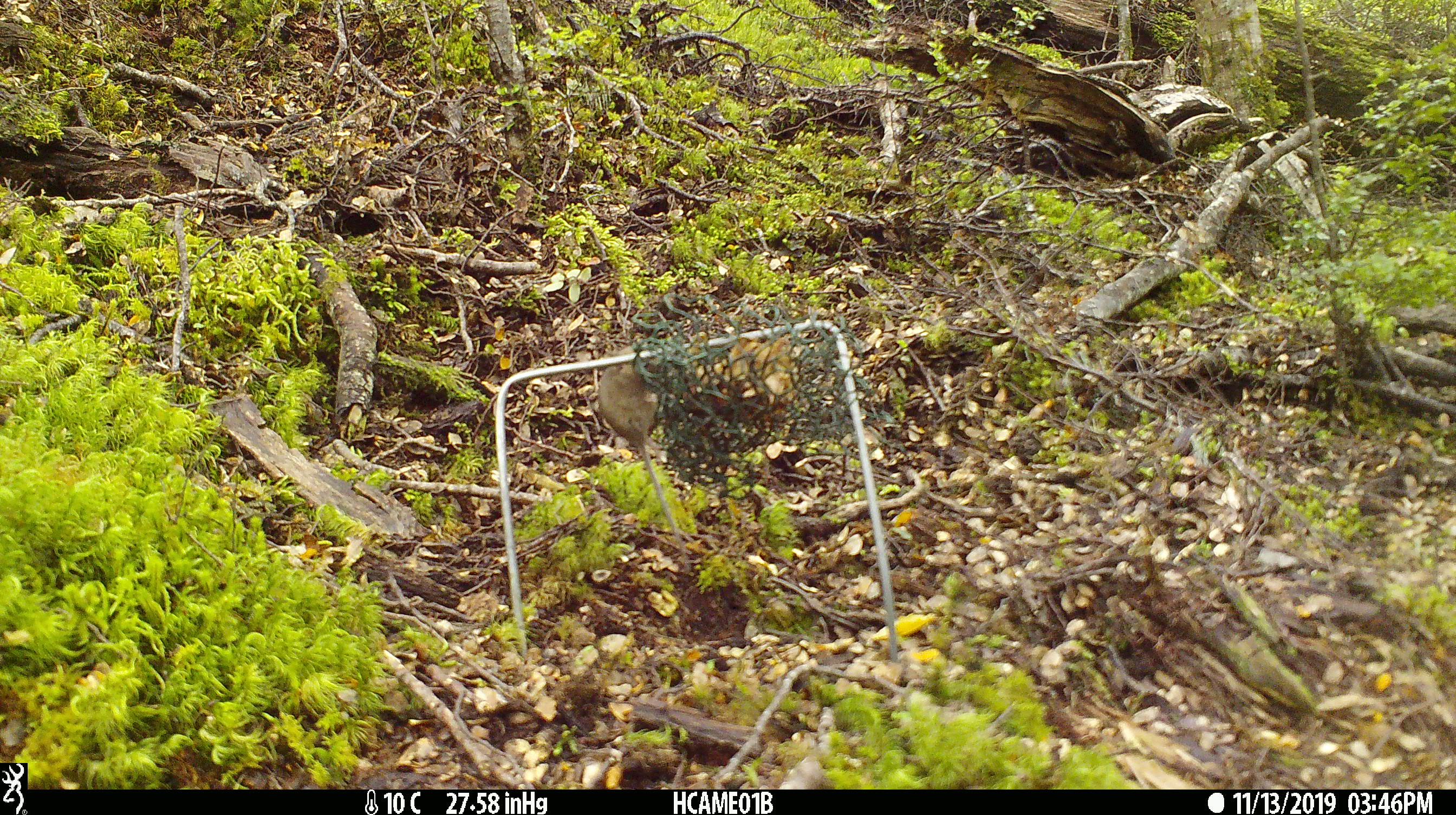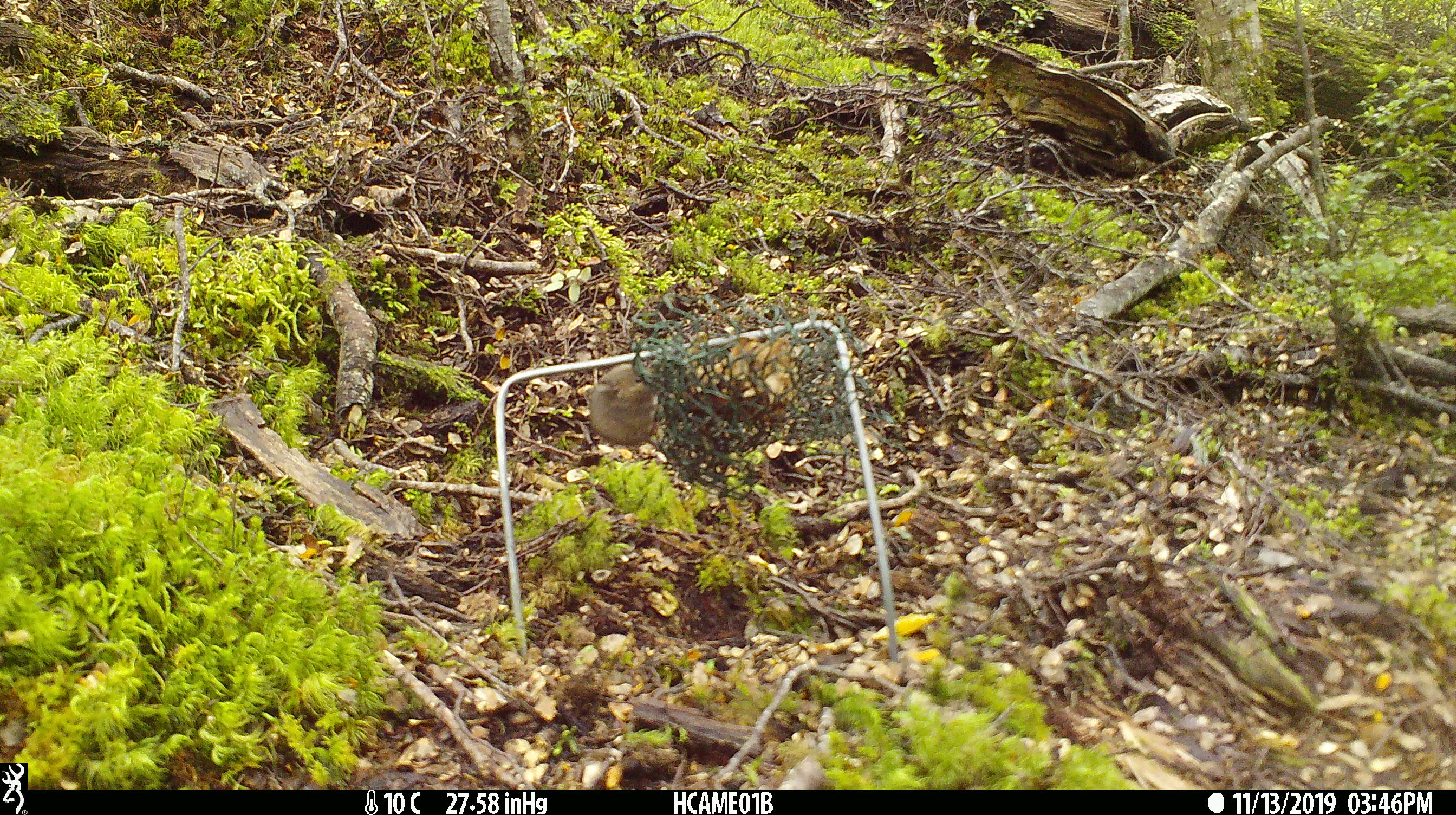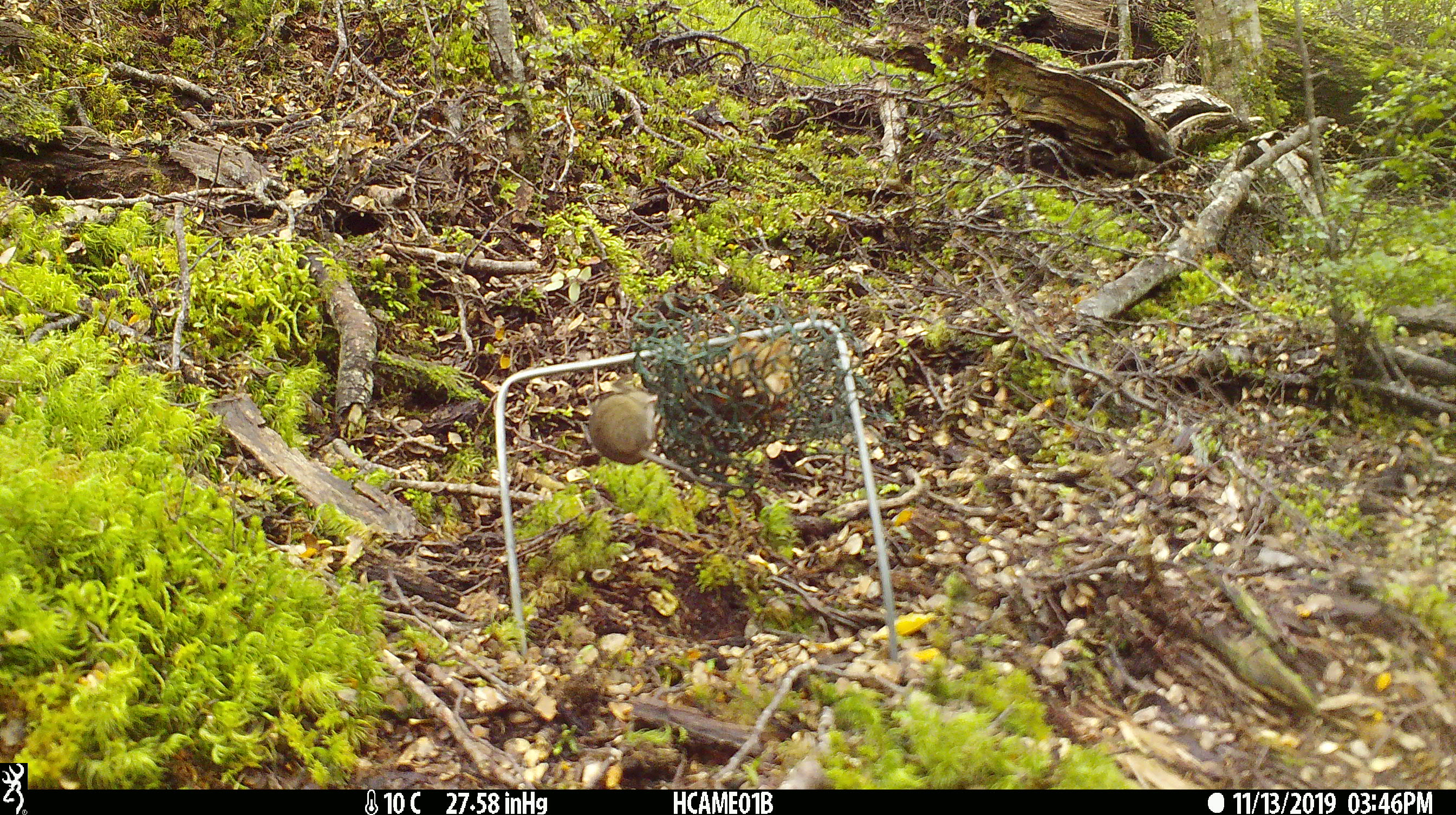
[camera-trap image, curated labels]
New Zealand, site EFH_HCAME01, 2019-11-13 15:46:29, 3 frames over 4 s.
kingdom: Animalia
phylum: Chordata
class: Mammalia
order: Rodentia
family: Muridae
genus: Mus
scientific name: Mus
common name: mouse